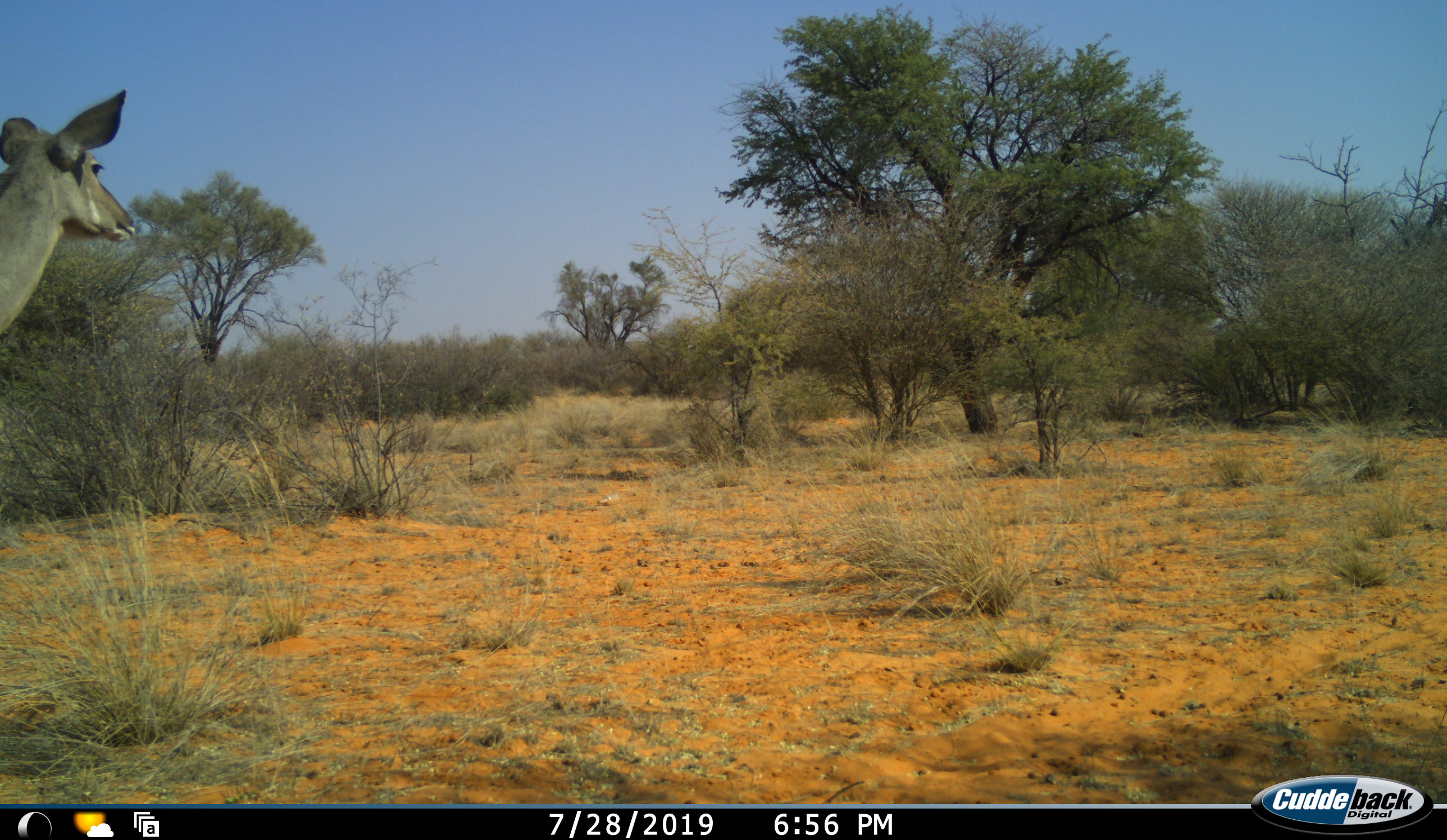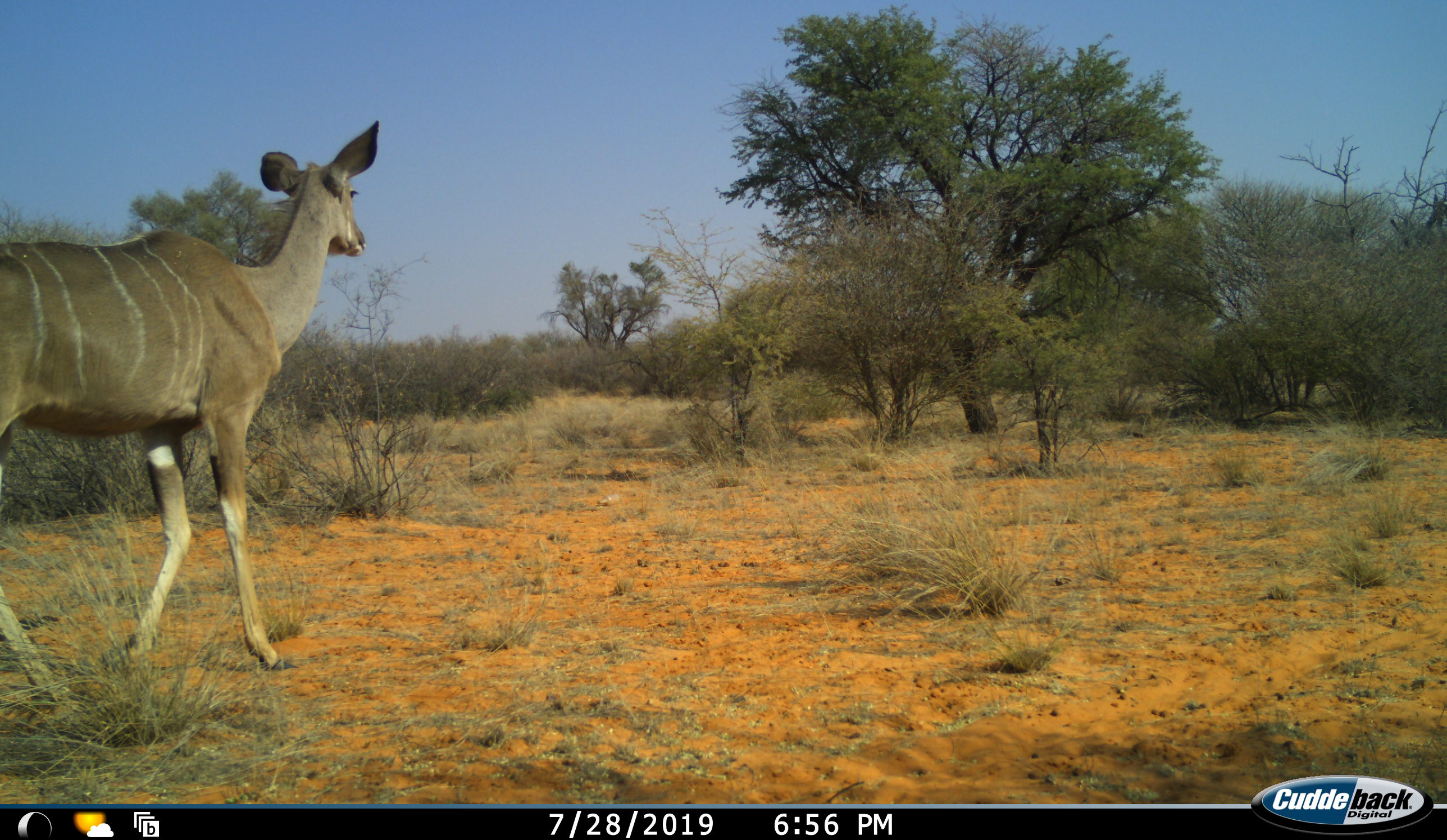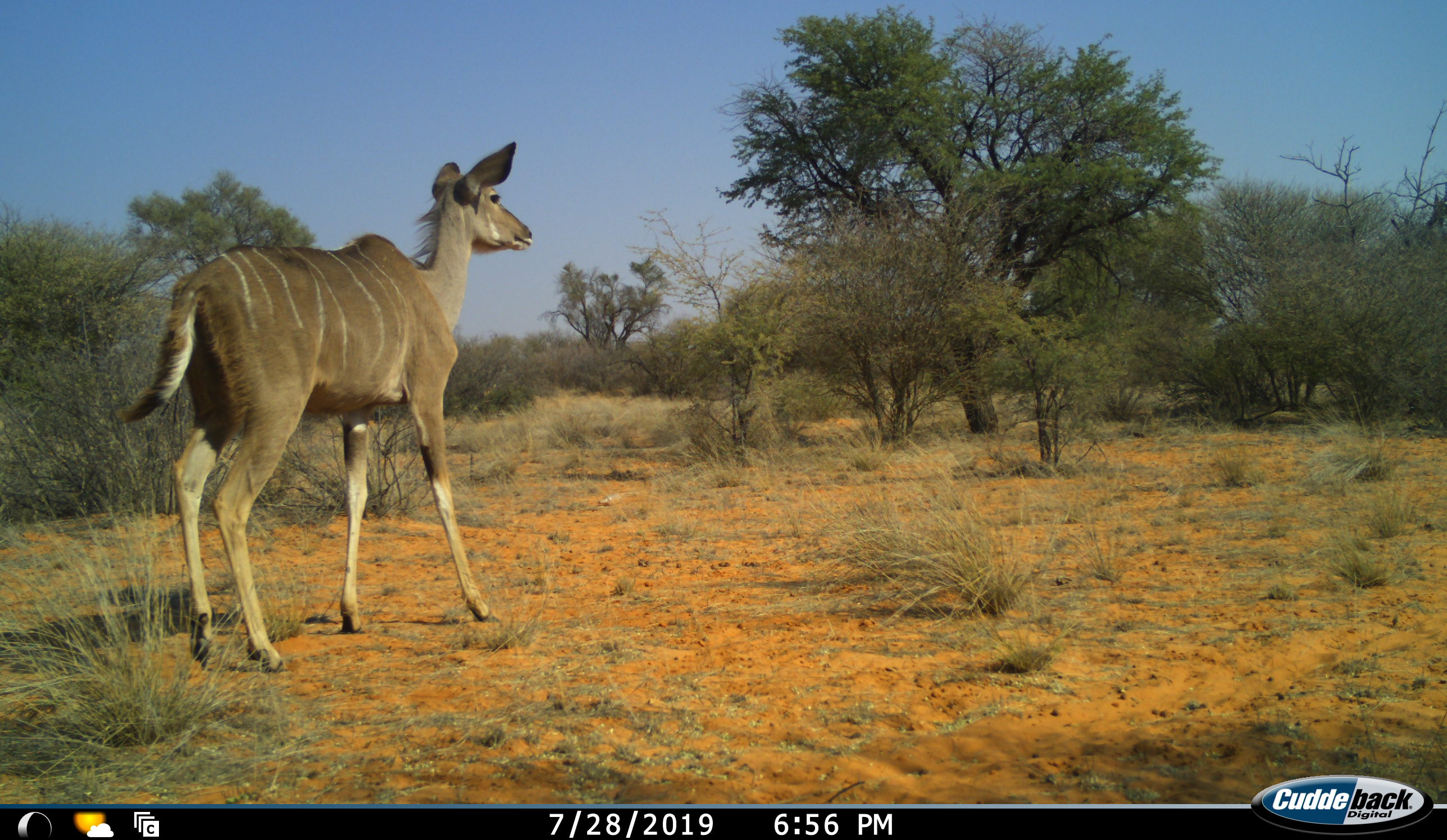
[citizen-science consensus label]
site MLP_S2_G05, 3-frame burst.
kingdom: Animalia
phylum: Chordata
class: Mammalia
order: Artiodactyla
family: Bovidae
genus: Tragelaphus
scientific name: Tragelaphus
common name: kudu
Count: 1.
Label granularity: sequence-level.